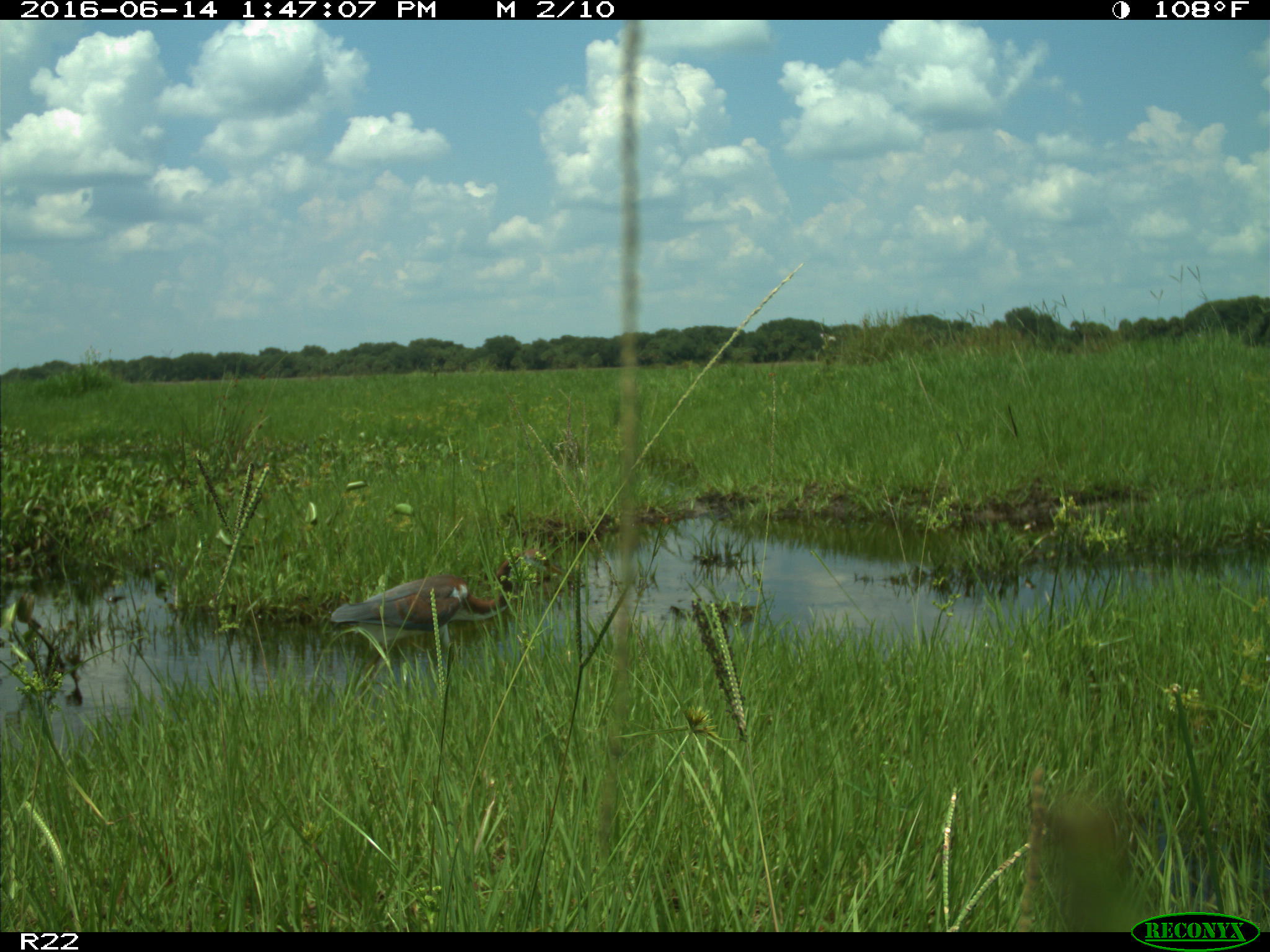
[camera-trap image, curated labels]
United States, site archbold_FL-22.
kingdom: Animalia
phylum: Chordata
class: Aves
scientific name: Aves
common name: birds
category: unidentified bird